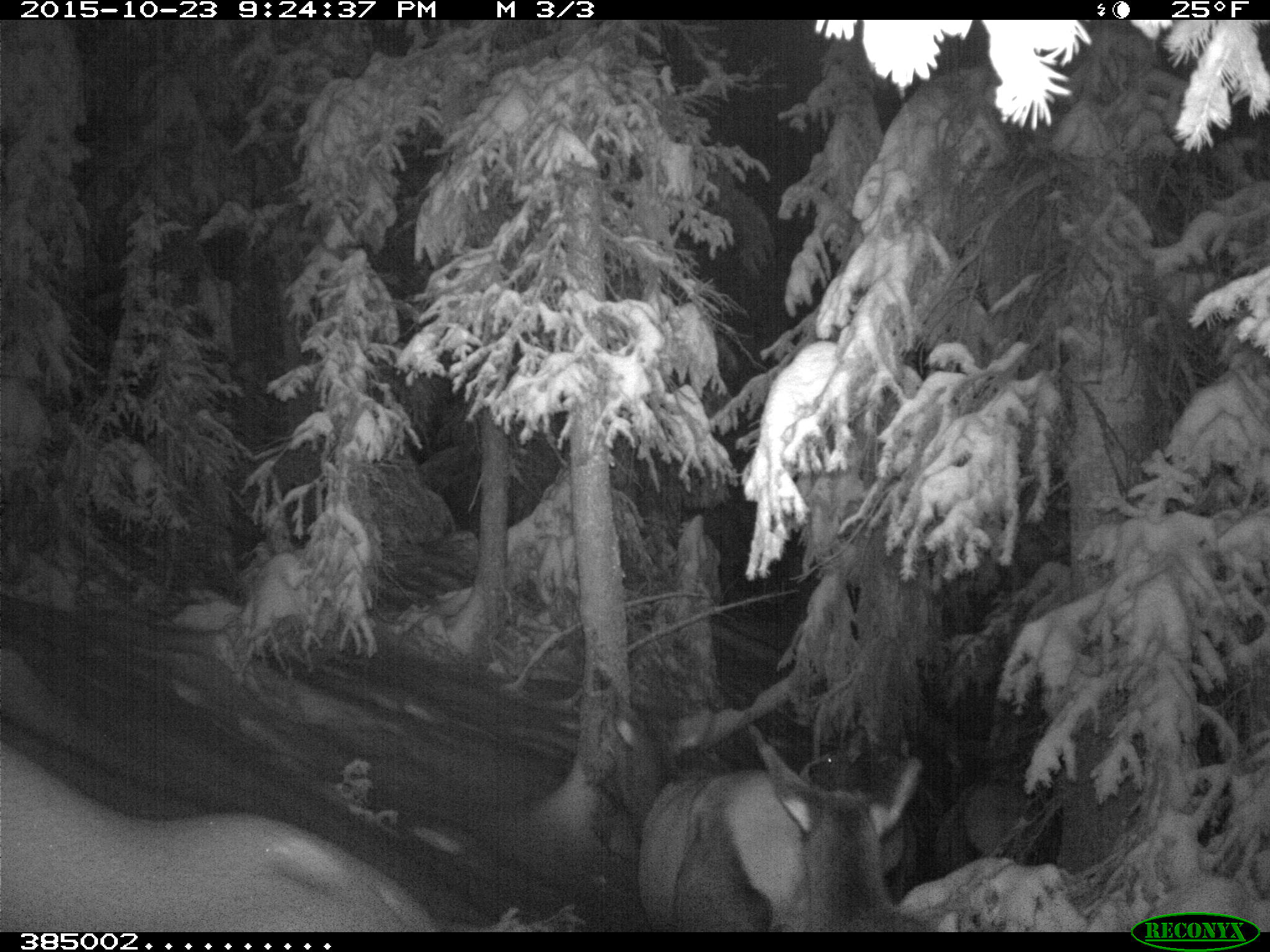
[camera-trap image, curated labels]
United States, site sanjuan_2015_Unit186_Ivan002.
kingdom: Animalia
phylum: Chordata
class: Mammalia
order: Artiodactyla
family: Cervidae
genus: Cervus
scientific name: Cervus elaphus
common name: red deer